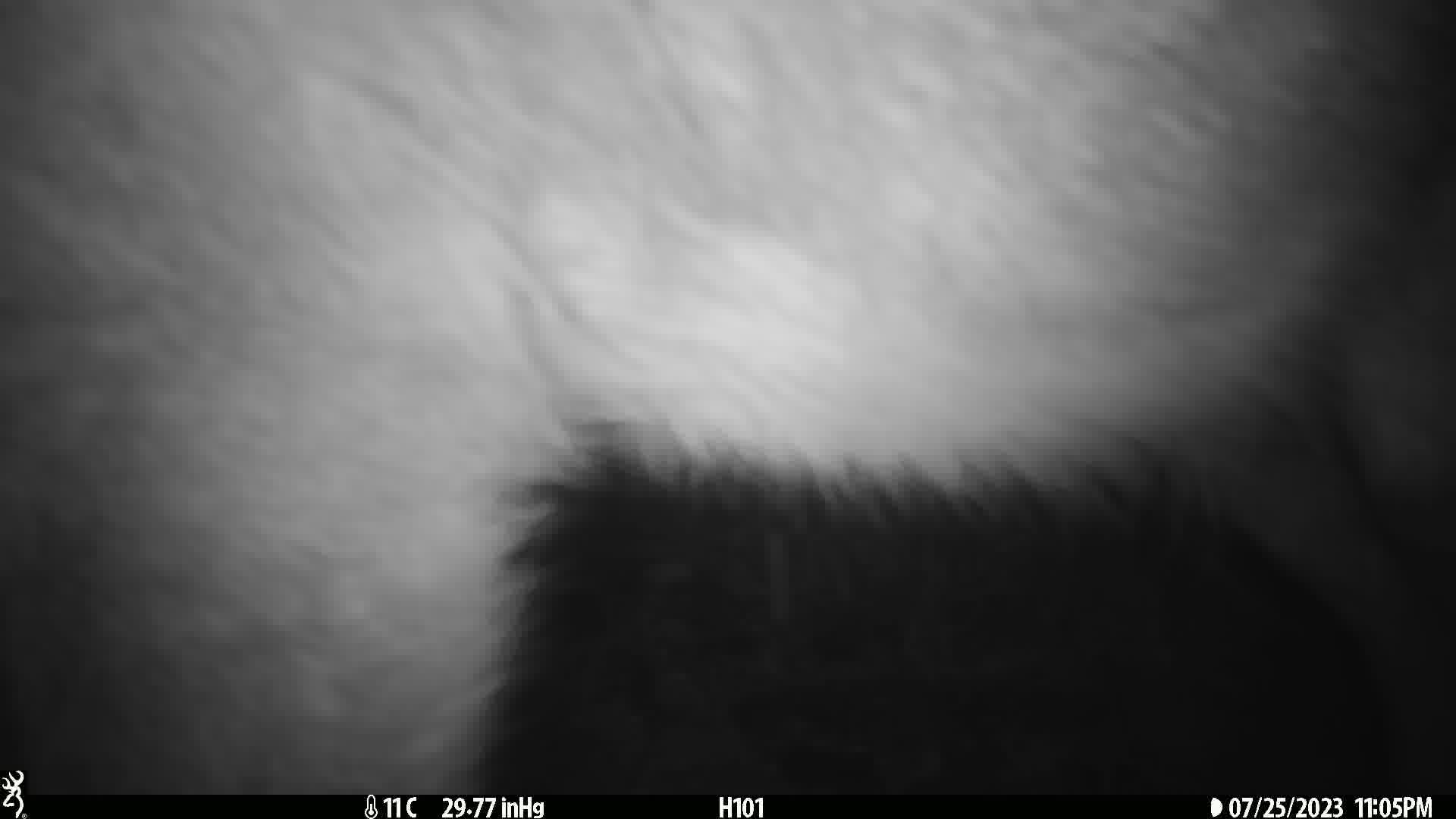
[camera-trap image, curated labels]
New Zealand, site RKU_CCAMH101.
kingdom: Animalia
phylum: Chordata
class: Mammalia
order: Artiodactyla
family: Cervidae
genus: Odocoileus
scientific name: Odocoileus virginianus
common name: white-tailed deer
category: white tailed deer